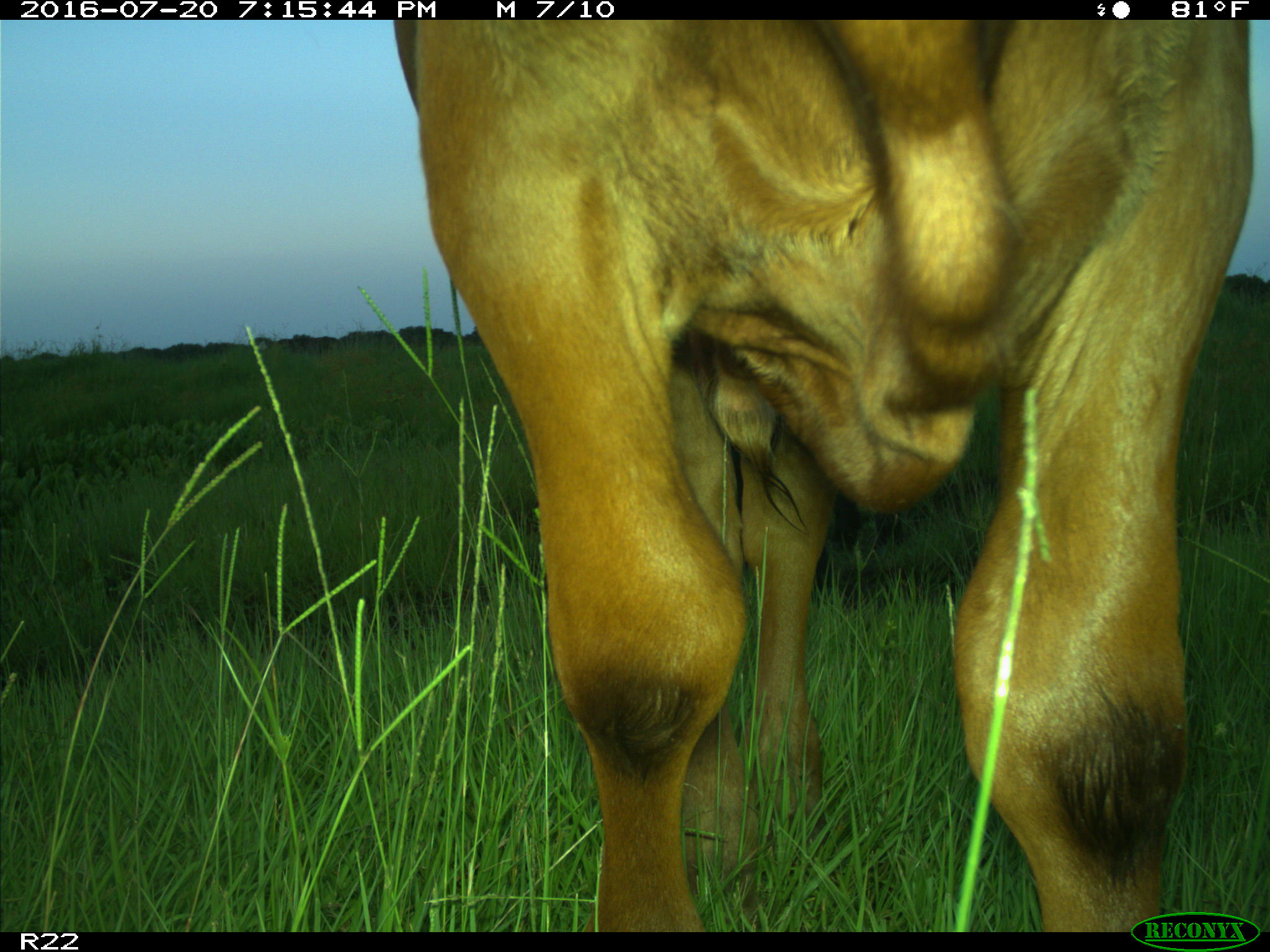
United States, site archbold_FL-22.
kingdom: Animalia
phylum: Chordata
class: Mammalia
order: Artiodactyla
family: Bovidae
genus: Bos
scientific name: Bos taurus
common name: domestic cow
Bos taurus (domestic cow).